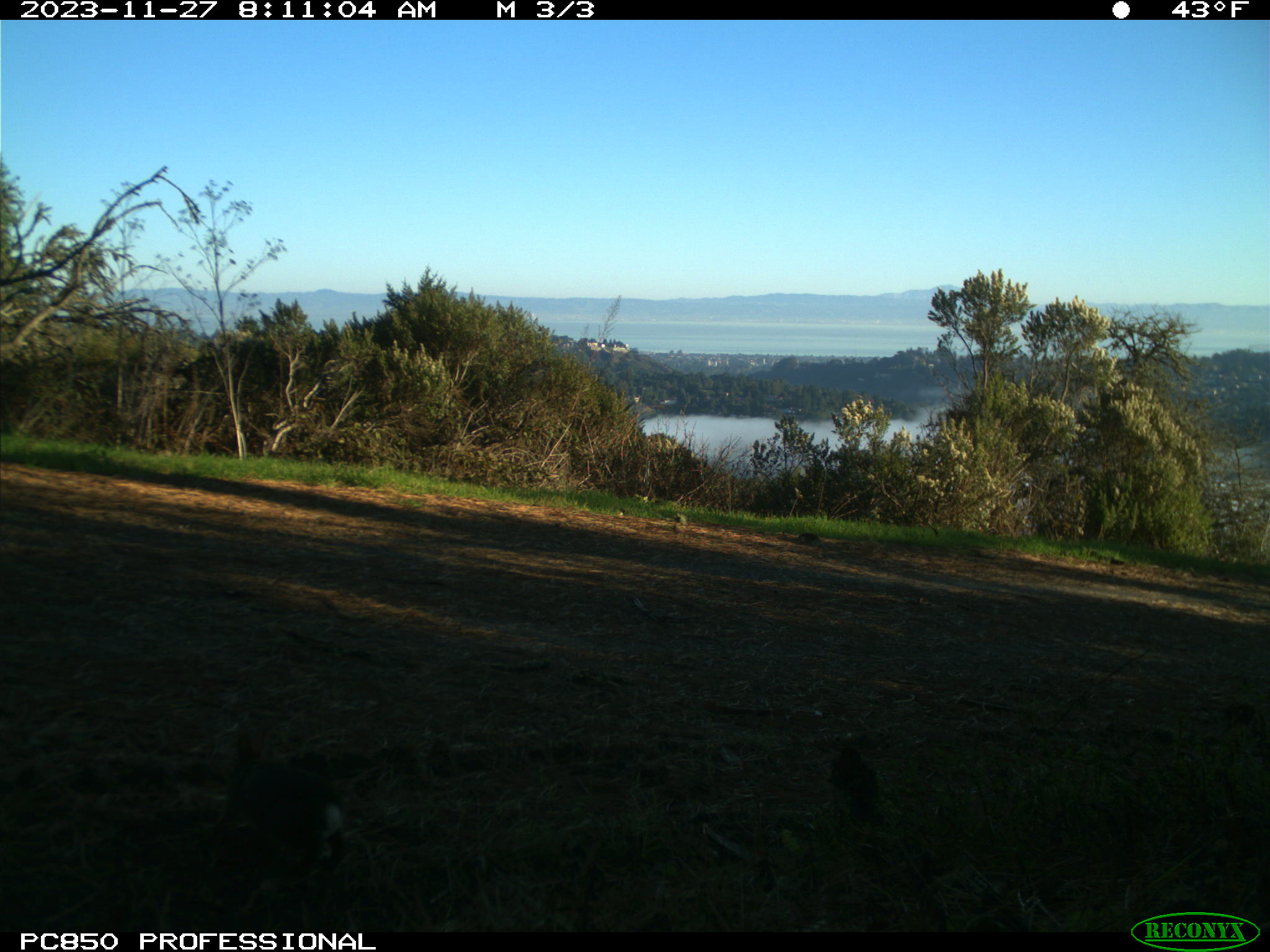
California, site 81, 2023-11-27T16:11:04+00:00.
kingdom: Animalia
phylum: Chordata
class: Mammalia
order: Lagomorpha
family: Leporidae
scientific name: Leporidae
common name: rabbit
Rabbit (Leporidae).